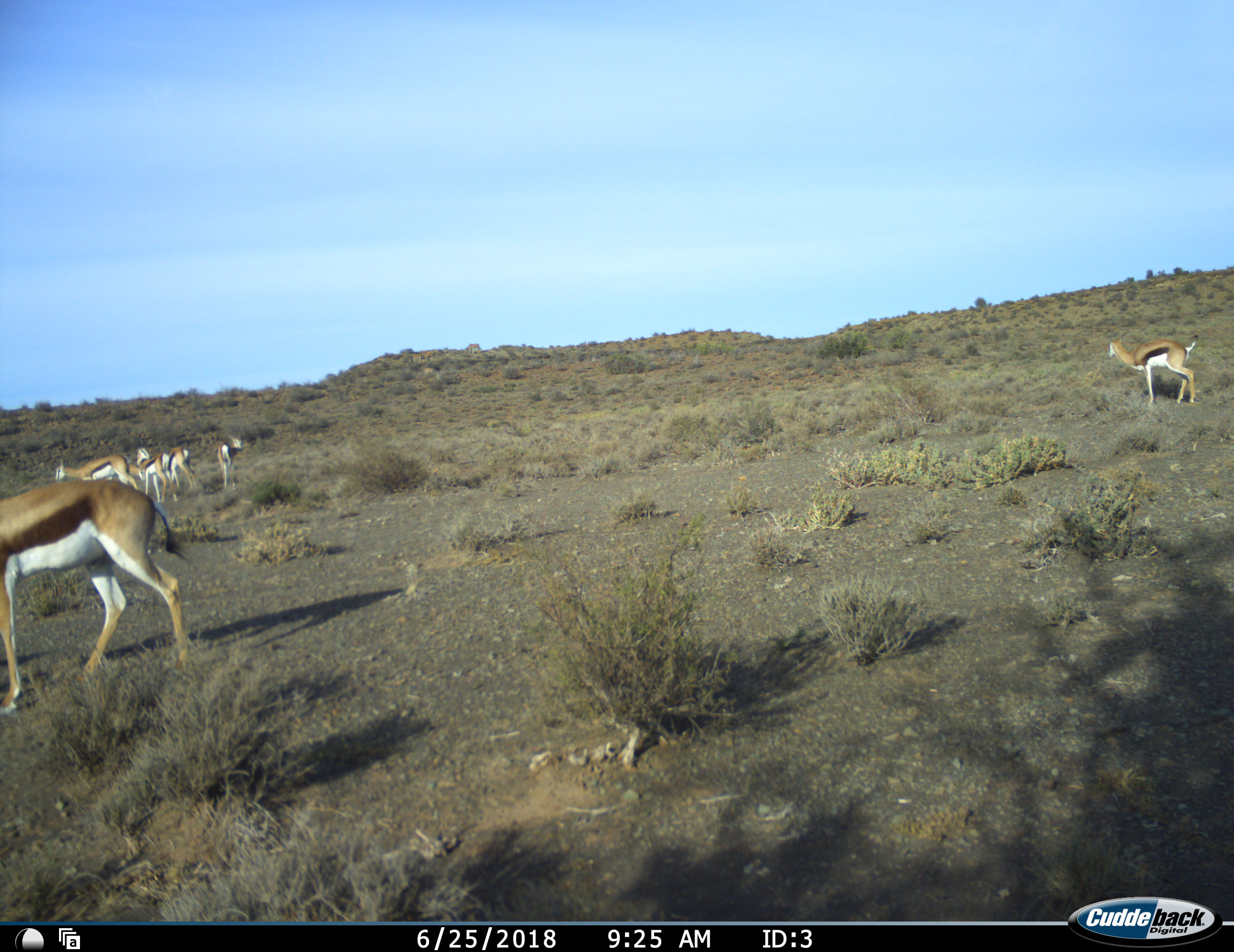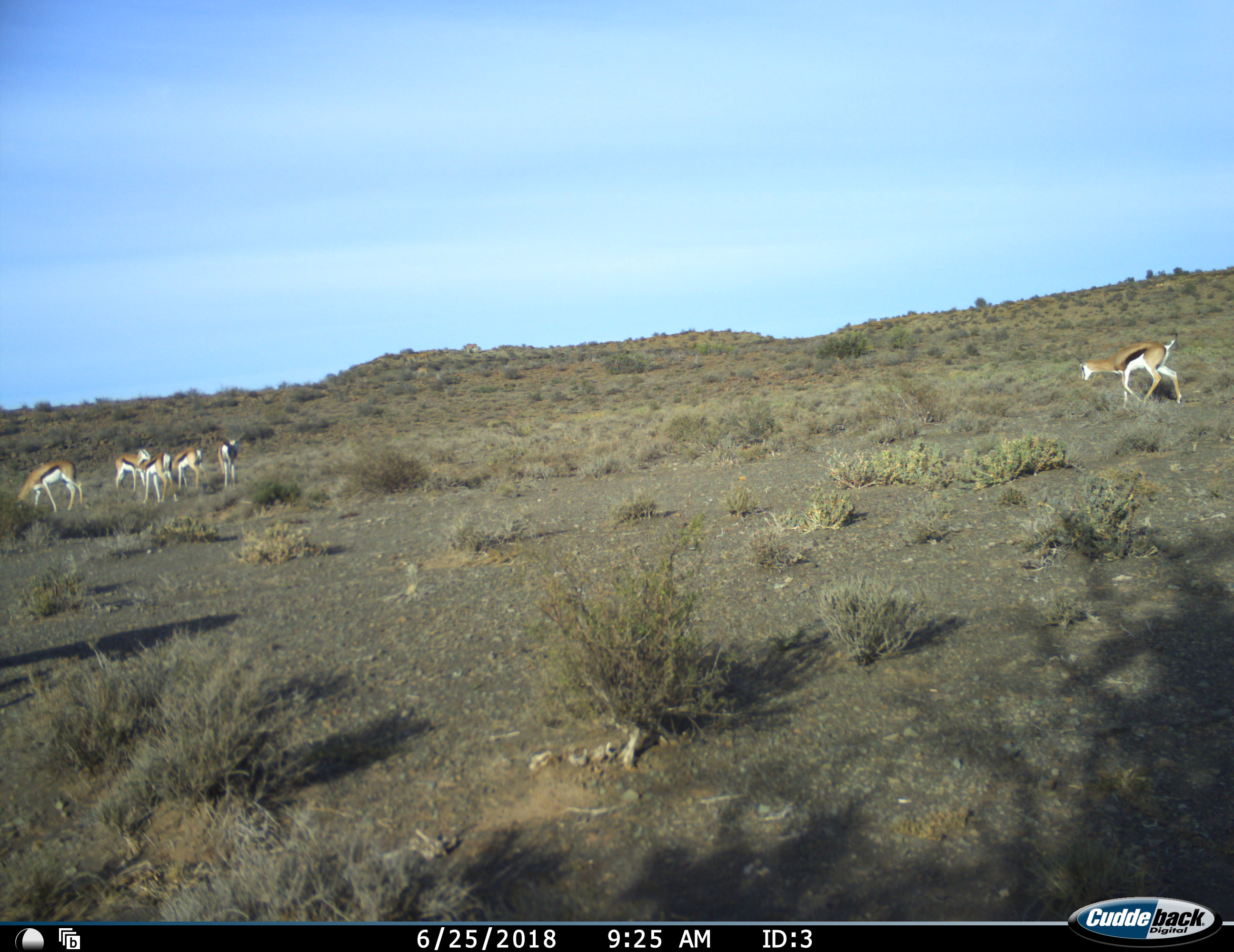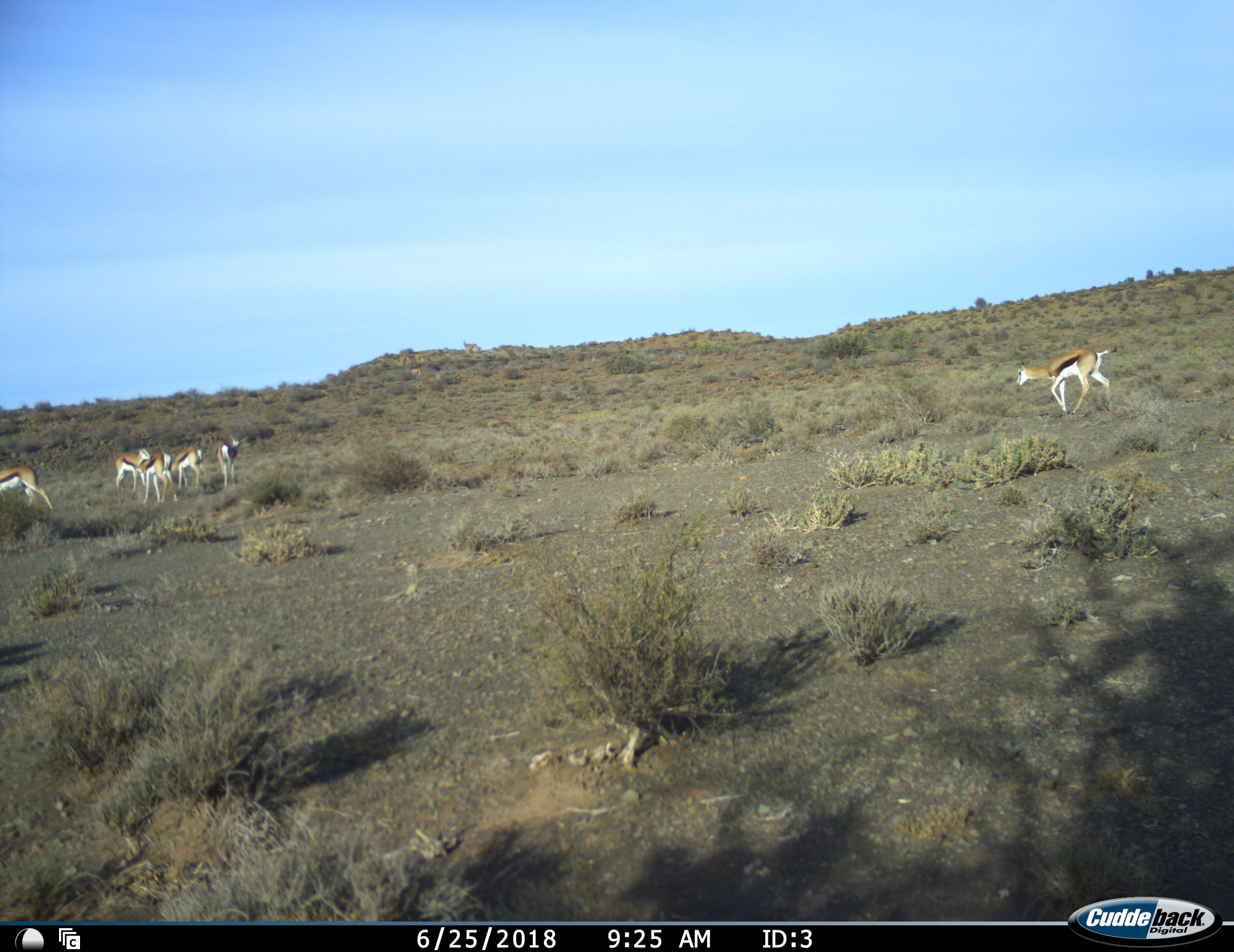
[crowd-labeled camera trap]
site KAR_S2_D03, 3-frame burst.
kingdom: Animalia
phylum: Chordata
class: Mammalia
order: Artiodactyla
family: Bovidae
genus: Antidorcas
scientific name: Antidorcas marsupialis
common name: springbok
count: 7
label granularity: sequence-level